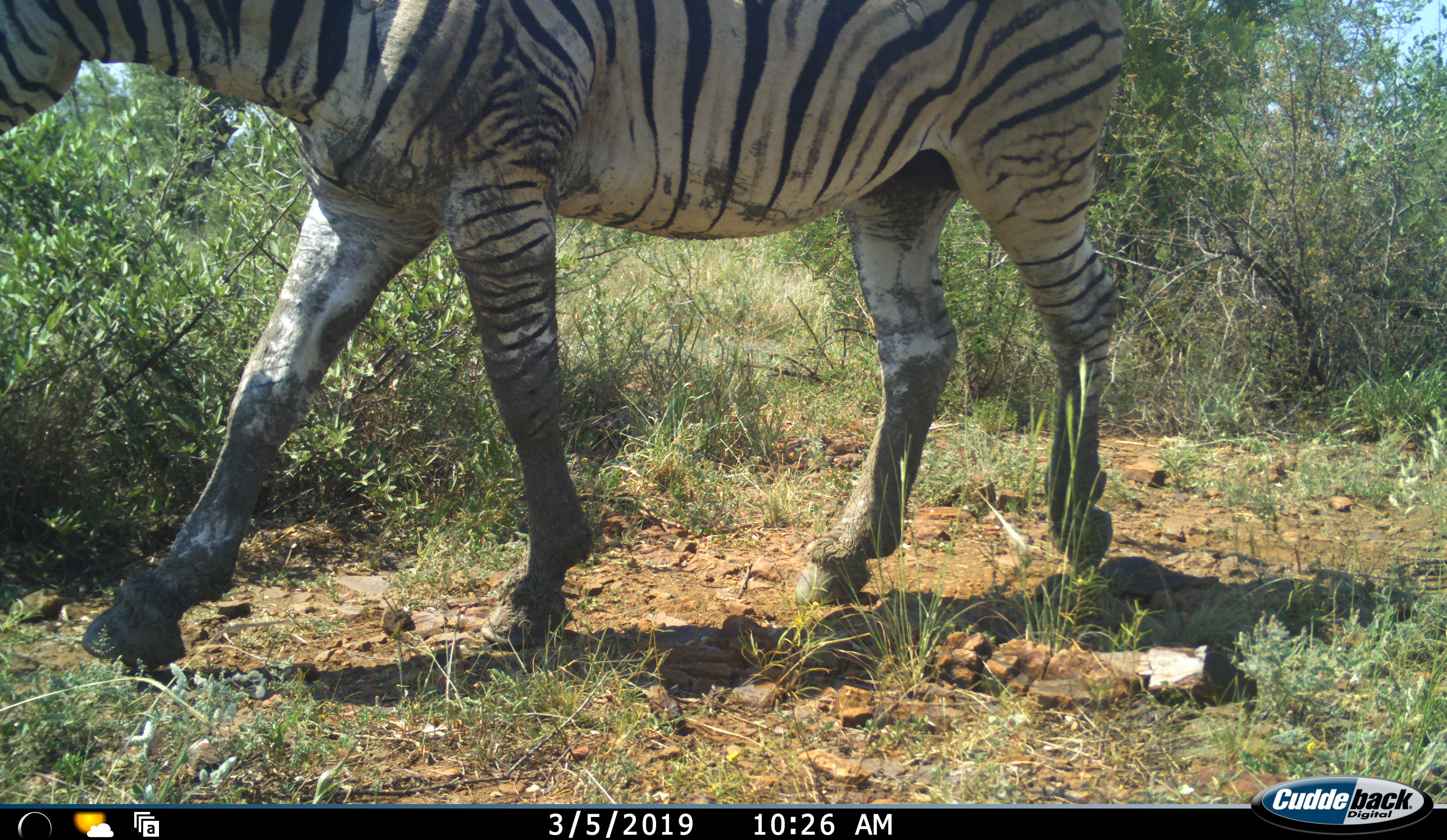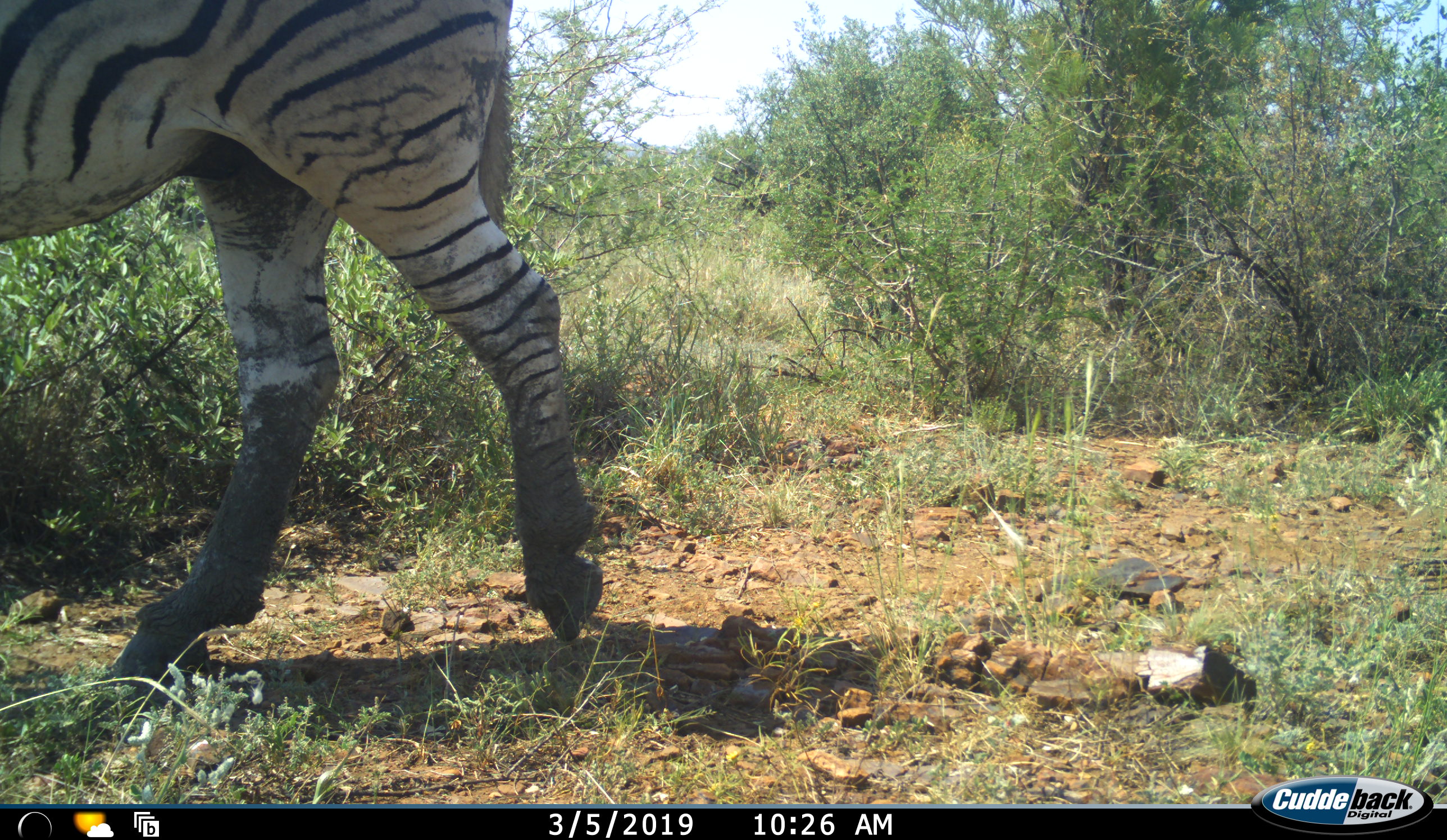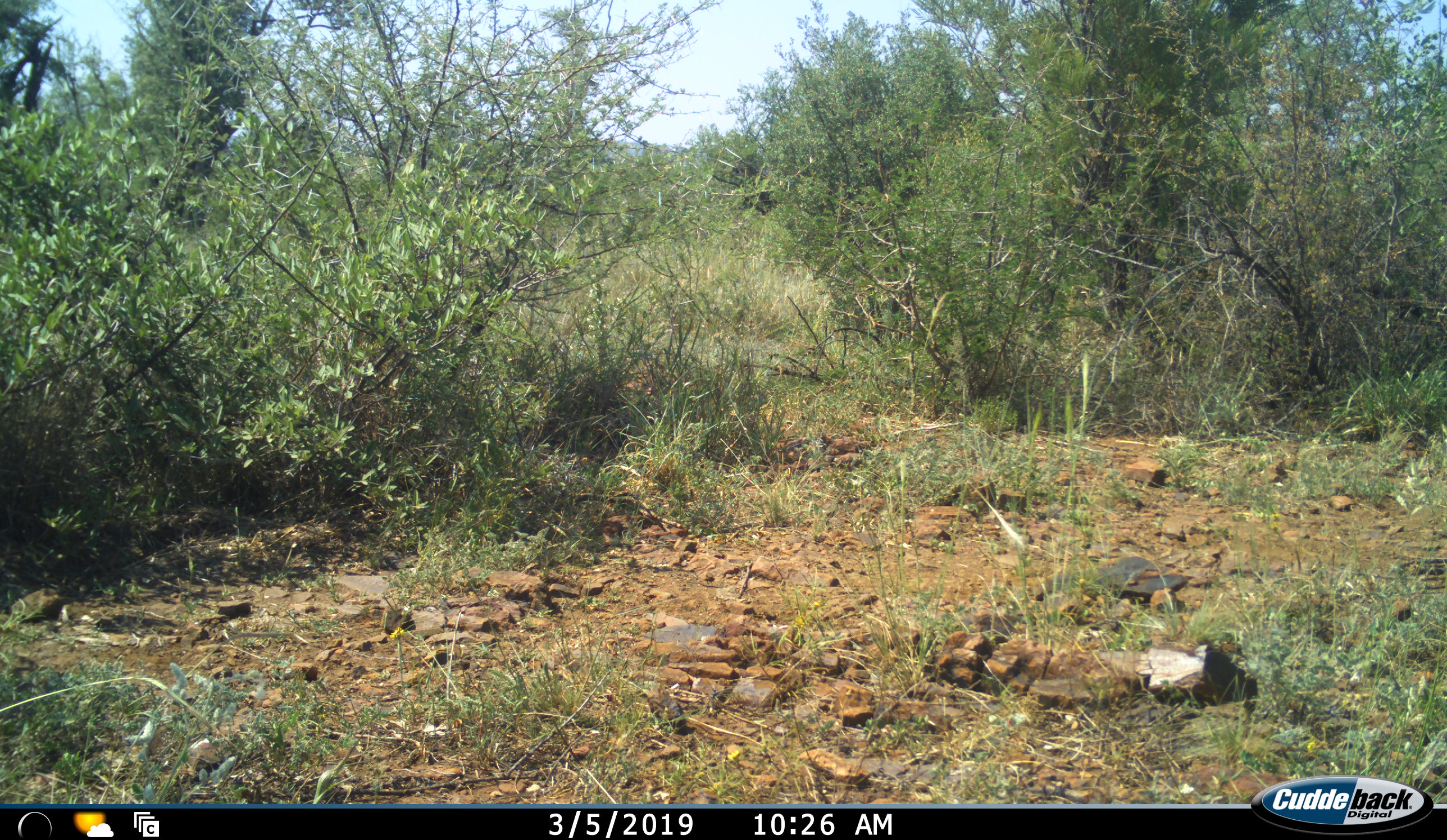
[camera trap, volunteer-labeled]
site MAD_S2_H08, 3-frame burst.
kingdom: Animalia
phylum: Chordata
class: Mammalia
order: Perissodactyla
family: Equidae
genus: Equus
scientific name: Equus quagga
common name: plains zebra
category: zebraplains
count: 1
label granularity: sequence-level